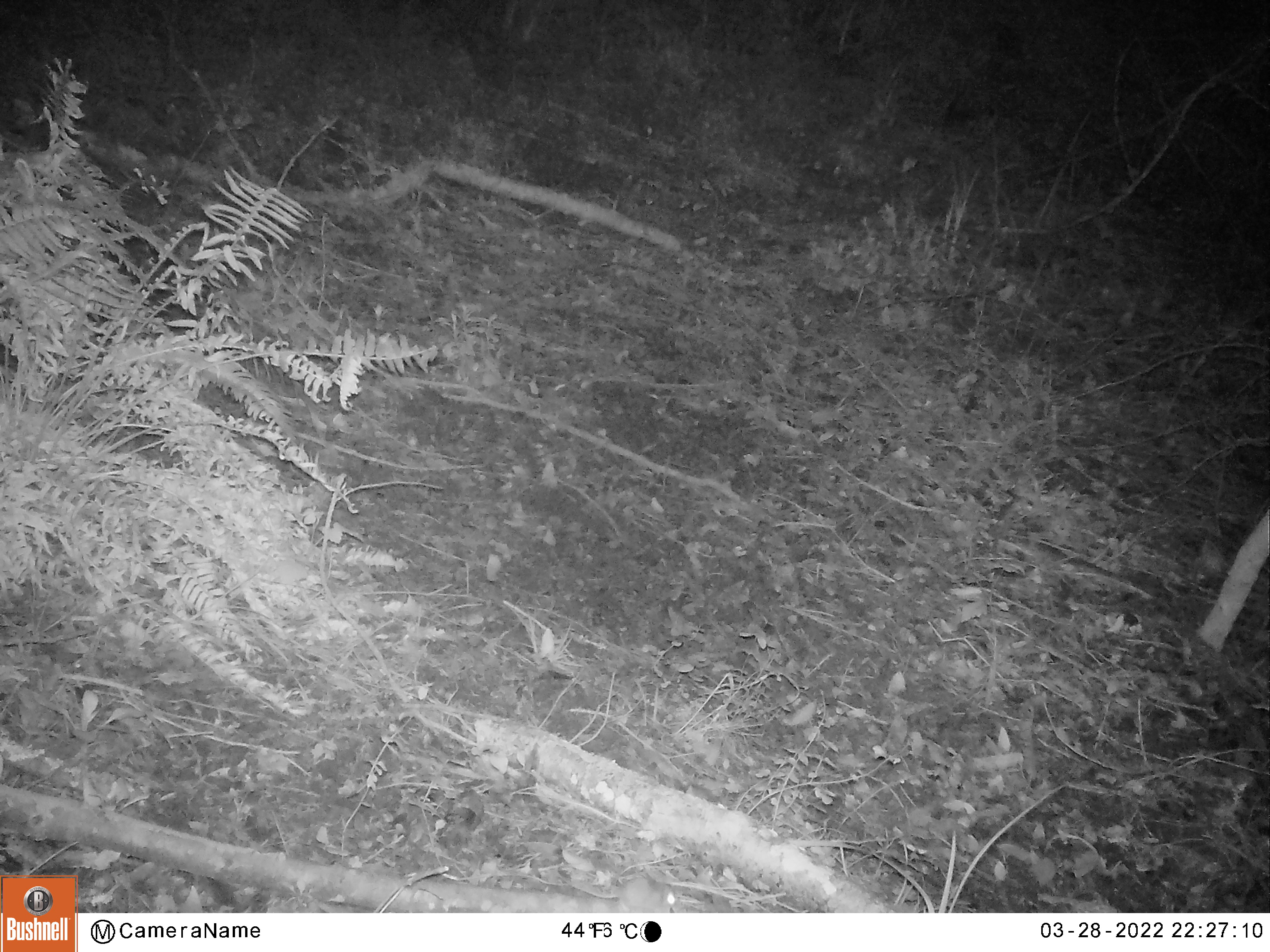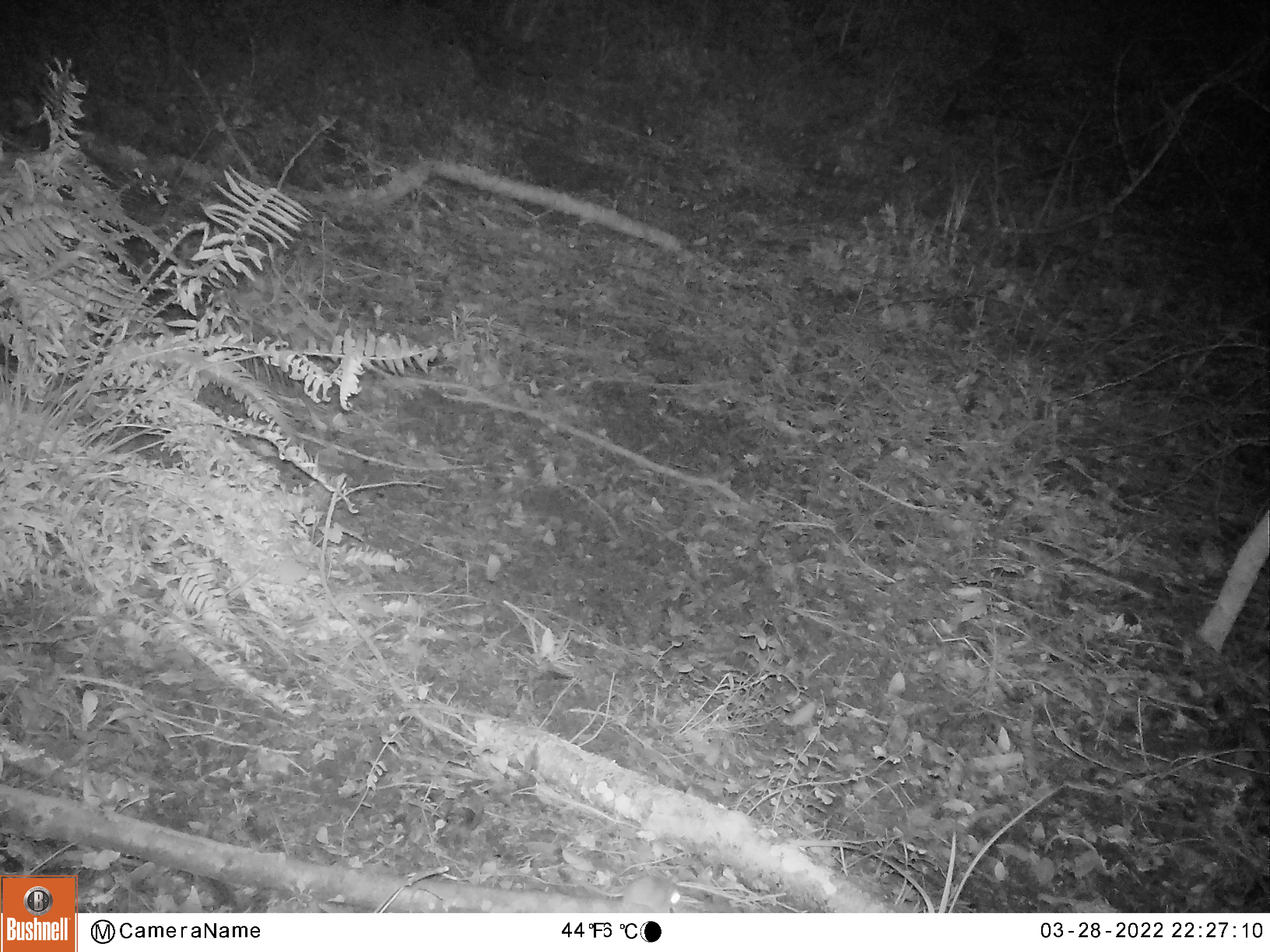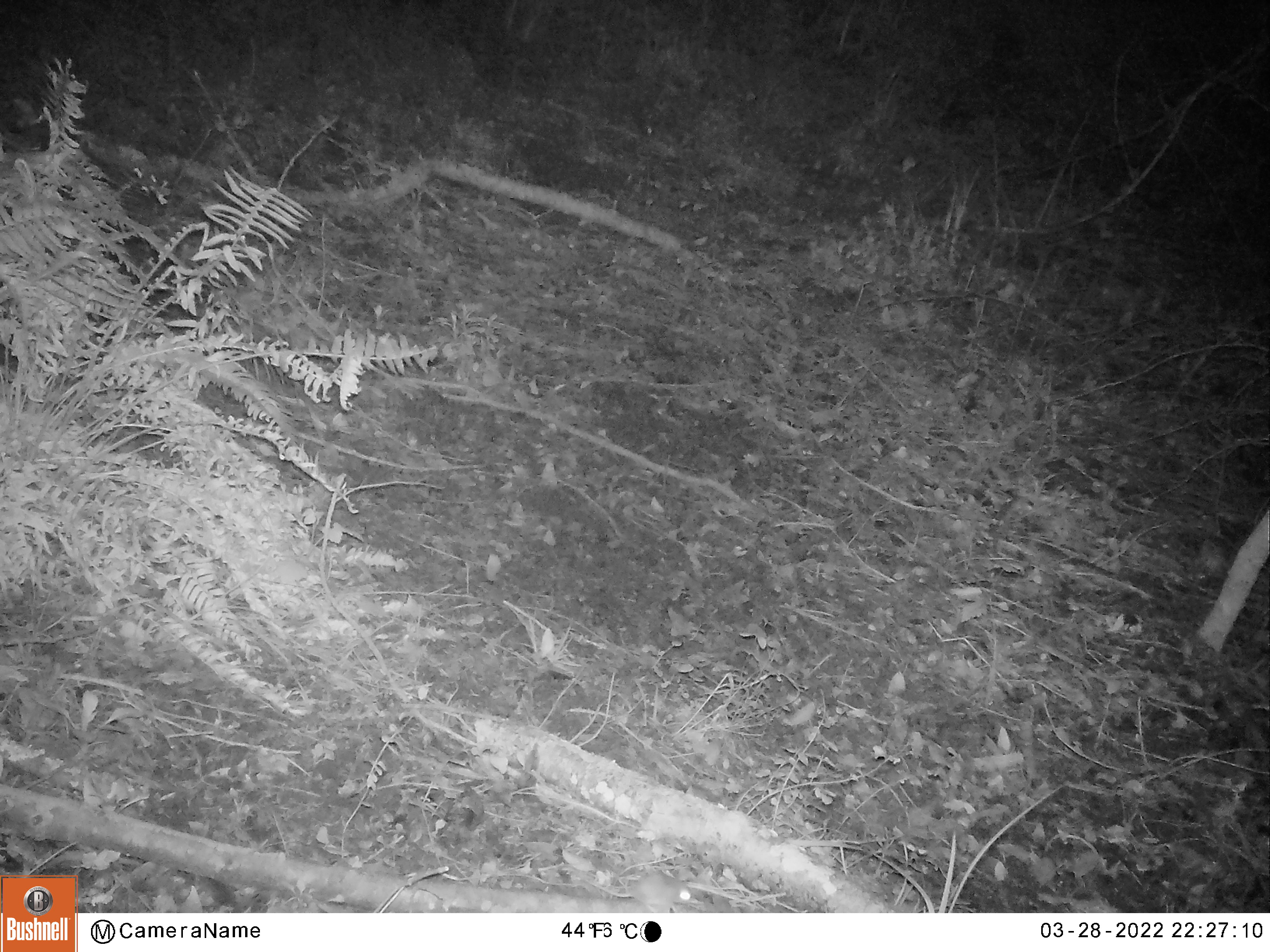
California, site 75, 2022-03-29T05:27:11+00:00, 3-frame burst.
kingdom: Animalia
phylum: Chordata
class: Mammalia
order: Rodentia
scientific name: Rodentia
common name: mouse or rat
Mouse or rat (Rodentia).